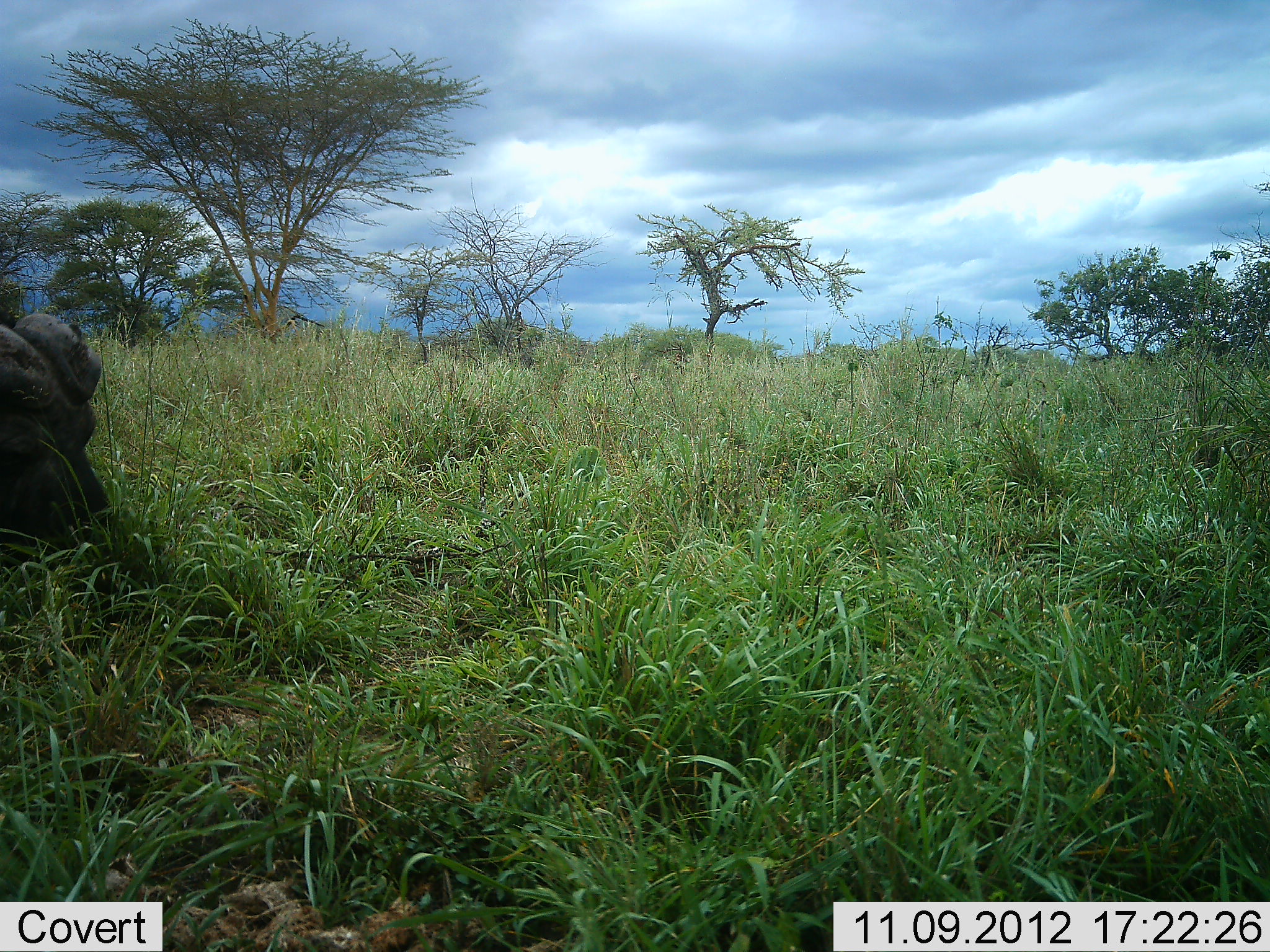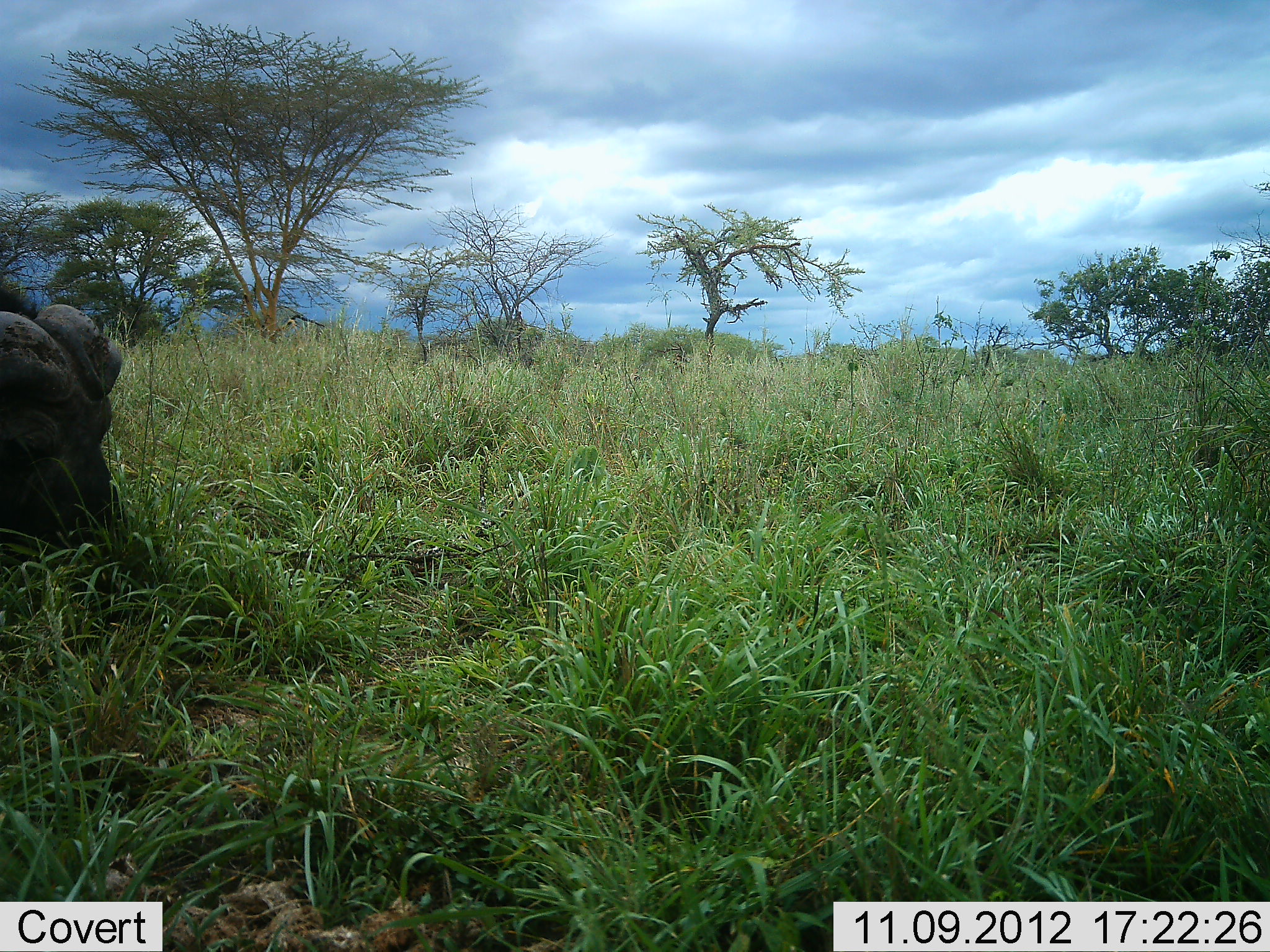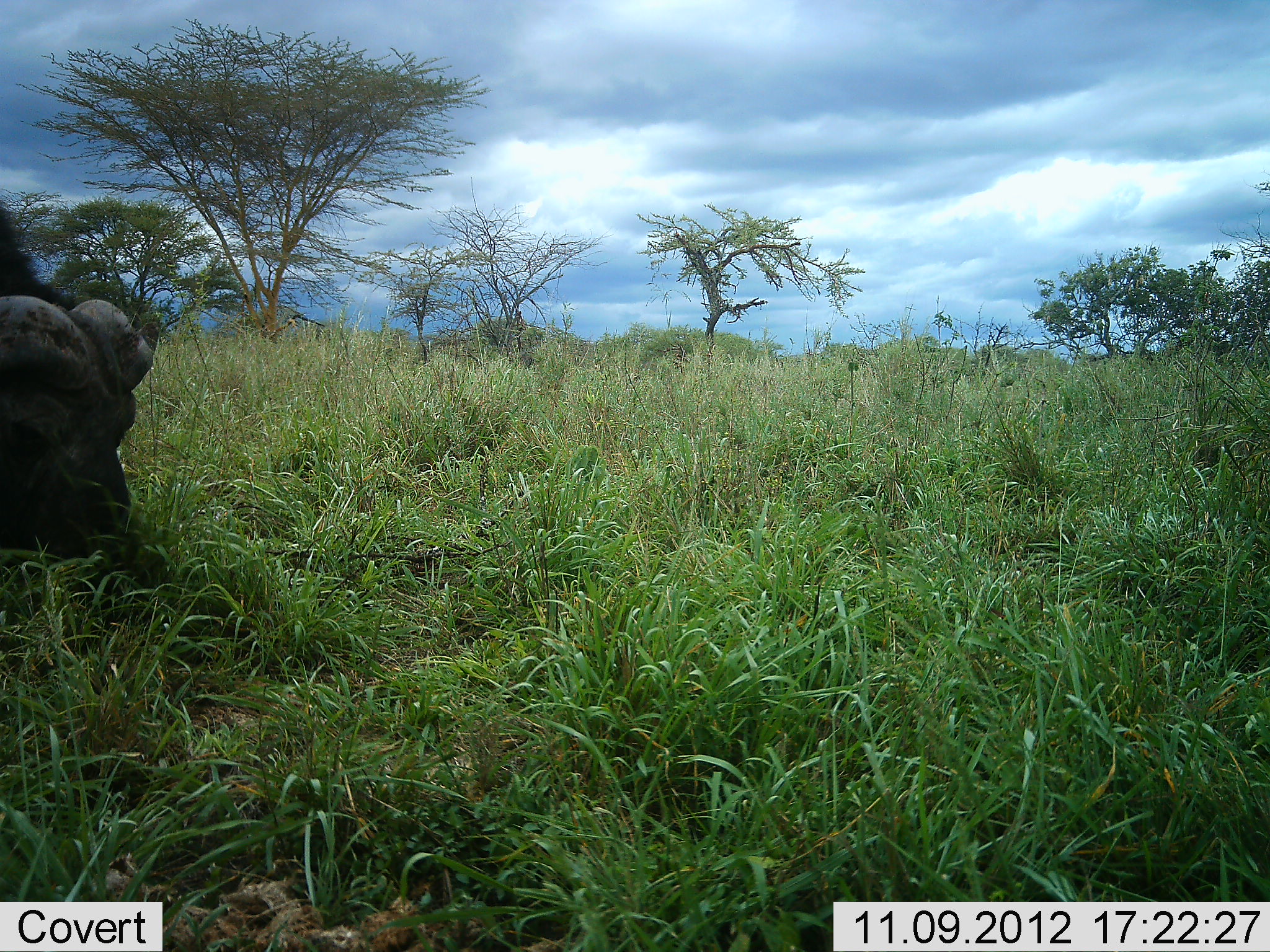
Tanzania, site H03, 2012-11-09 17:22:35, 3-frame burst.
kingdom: Animalia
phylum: Chordata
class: Mammalia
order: Artiodactyla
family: Bovidae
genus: Syncerus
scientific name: Syncerus caffer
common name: cape buffalo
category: buffalo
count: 1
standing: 30%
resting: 0%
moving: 0%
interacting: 0%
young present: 0%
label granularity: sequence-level